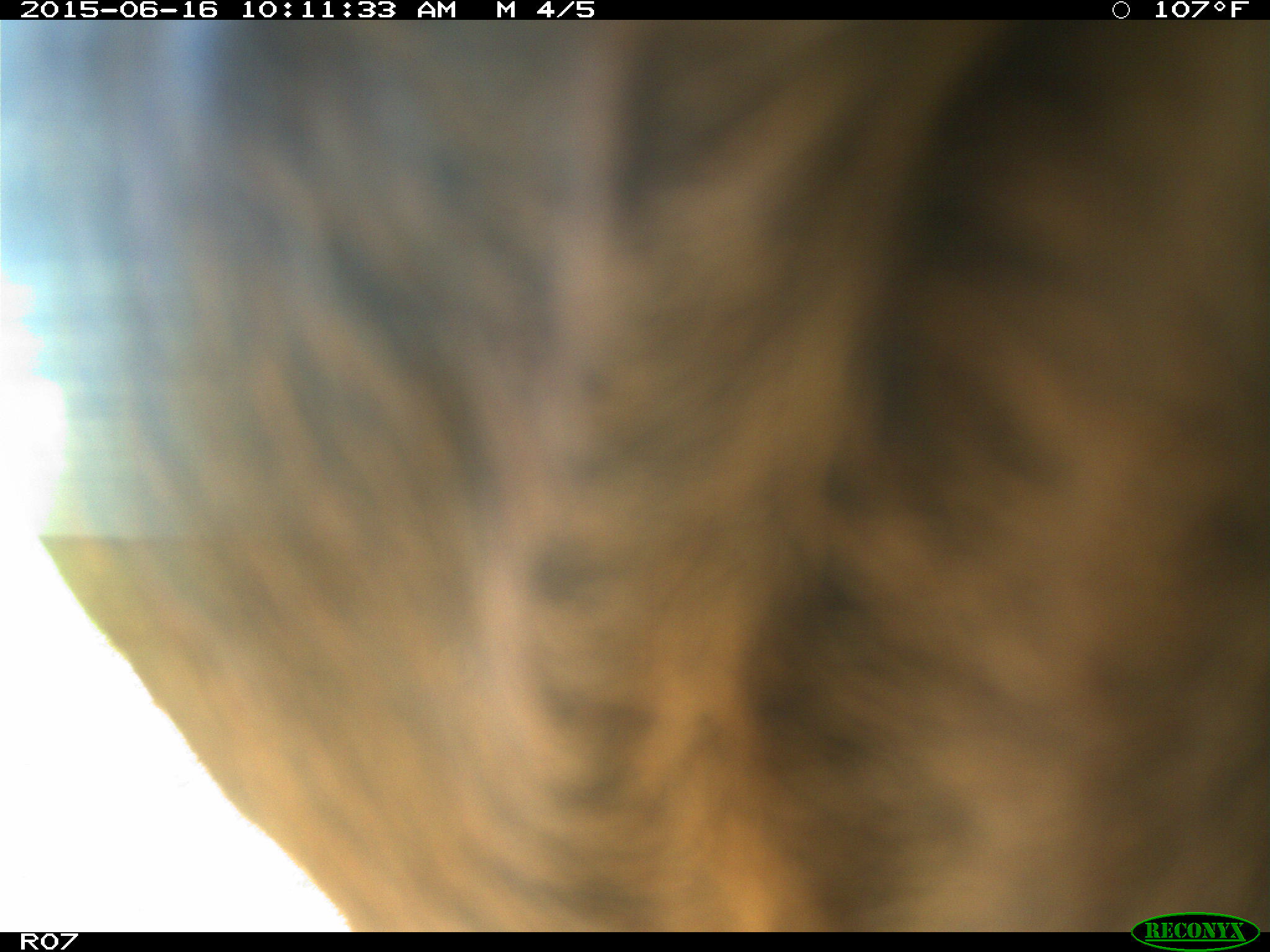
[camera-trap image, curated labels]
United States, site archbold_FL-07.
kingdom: Animalia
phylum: Chordata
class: Mammalia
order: Artiodactyla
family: Bovidae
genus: Bos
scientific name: Bos taurus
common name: domestic cow